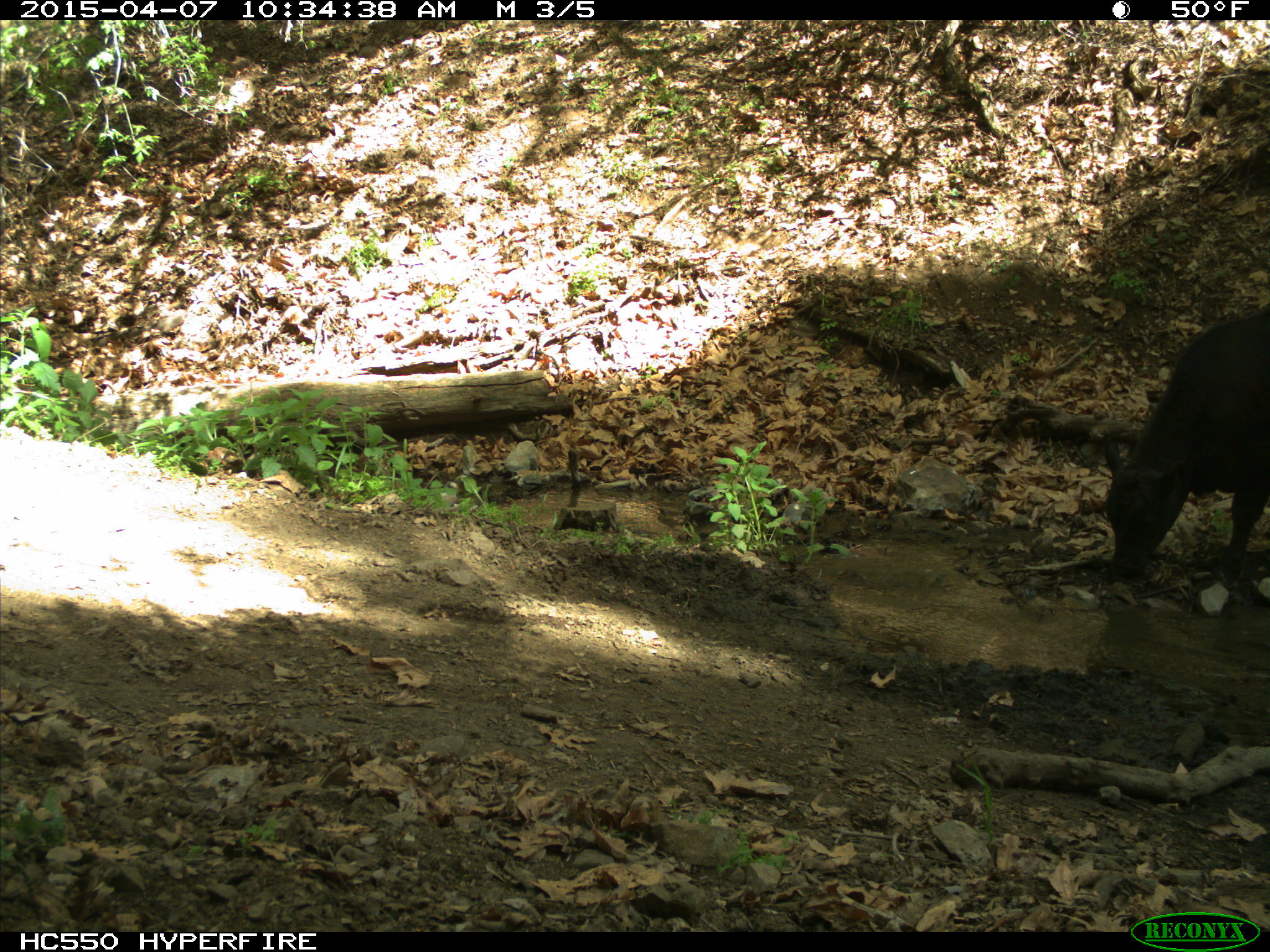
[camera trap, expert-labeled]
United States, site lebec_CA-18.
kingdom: Animalia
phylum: Chordata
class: Mammalia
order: Artiodactyla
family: Bovidae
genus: Bos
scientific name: Bos taurus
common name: domestic cow